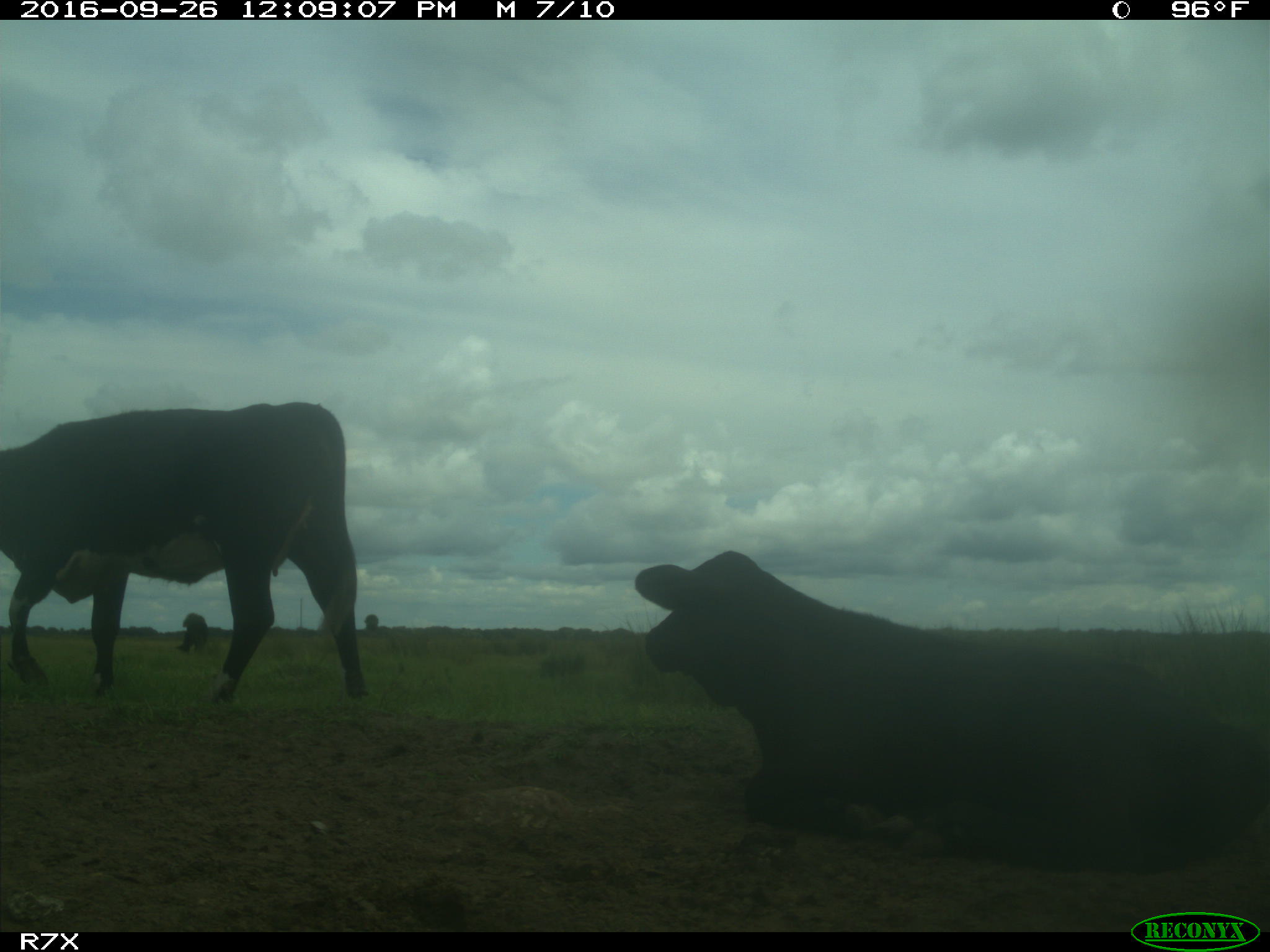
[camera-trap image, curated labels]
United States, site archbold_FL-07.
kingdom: Animalia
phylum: Chordata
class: Mammalia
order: Artiodactyla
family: Bovidae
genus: Bos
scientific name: Bos taurus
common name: domestic cow